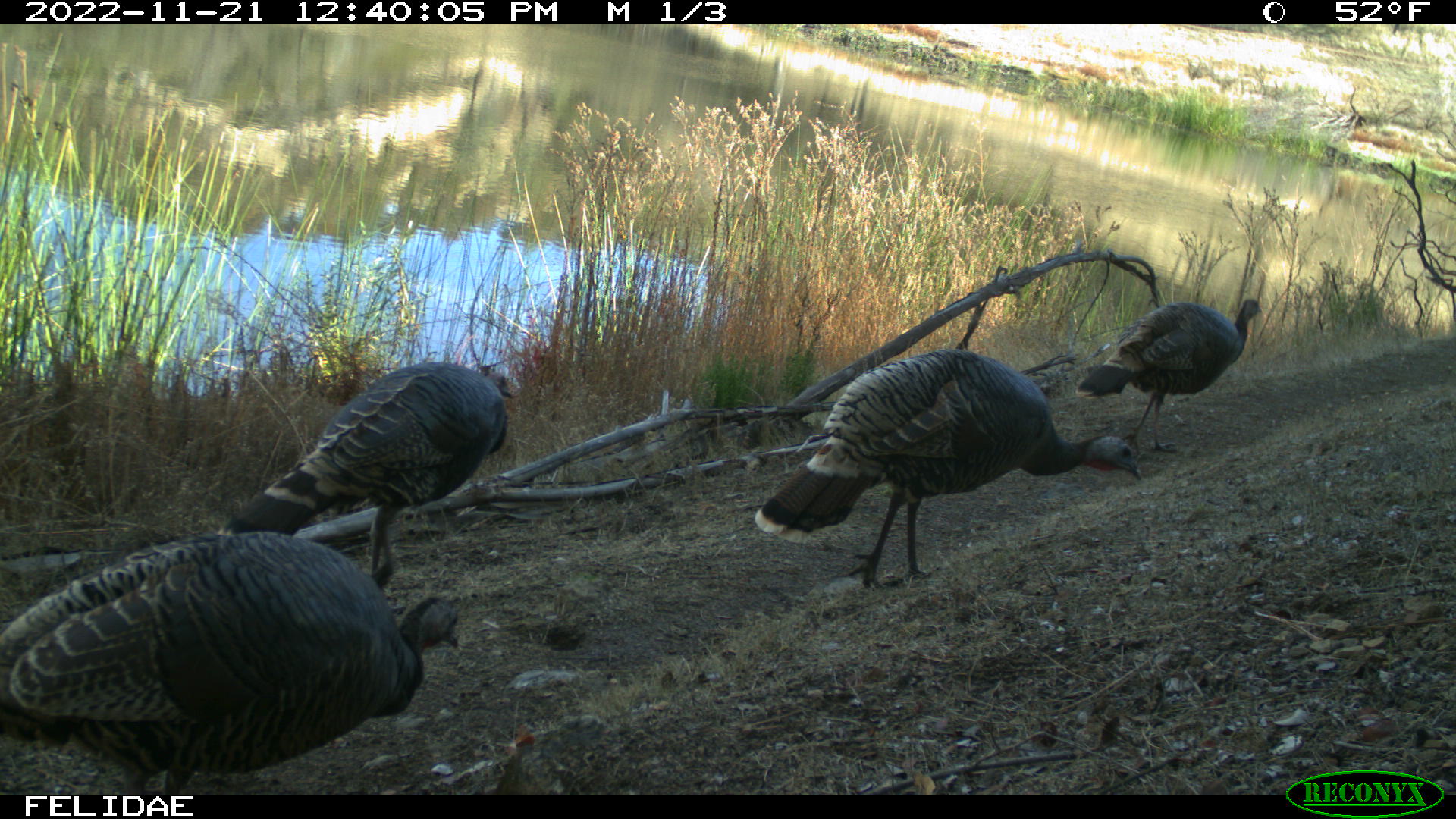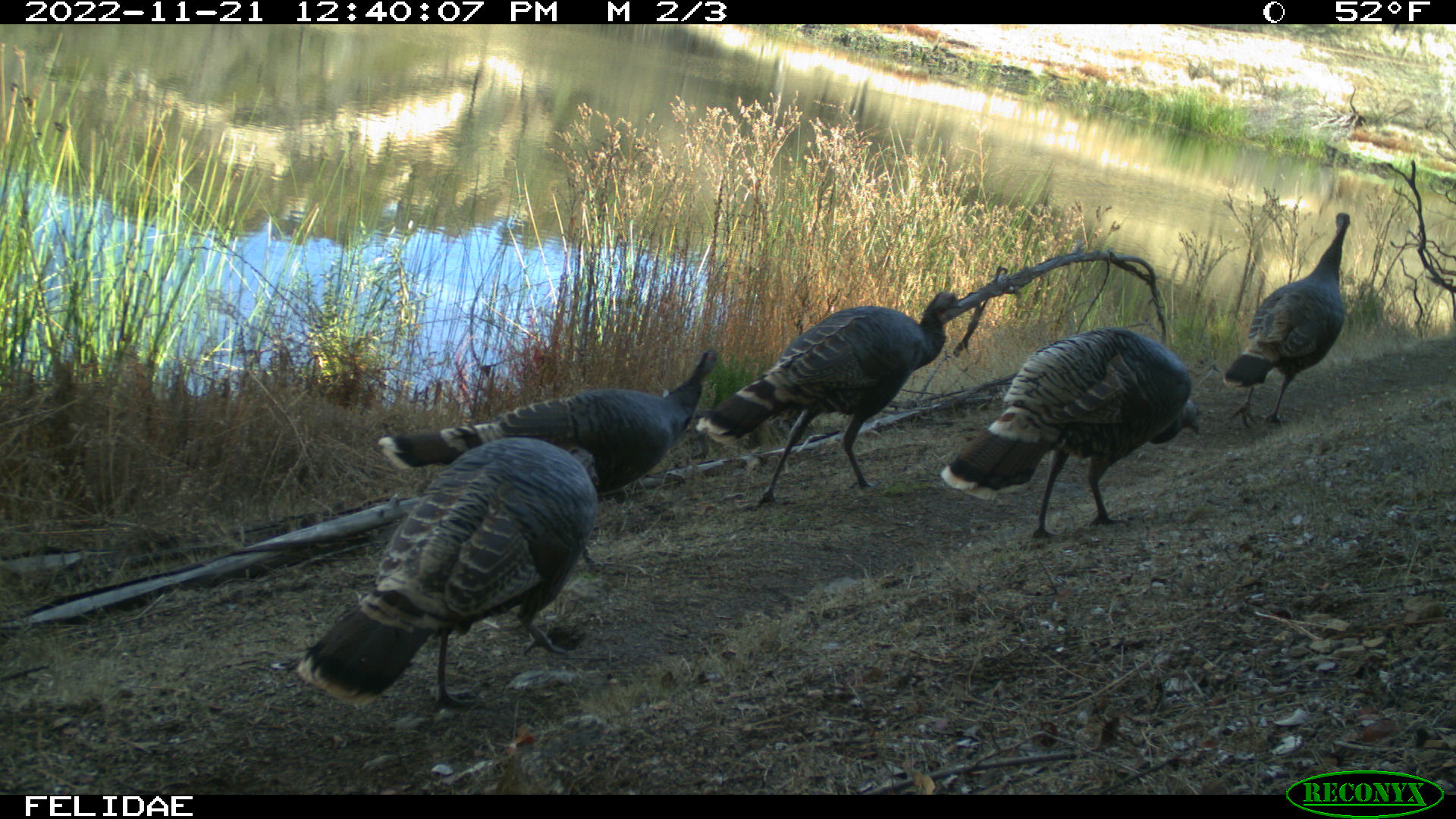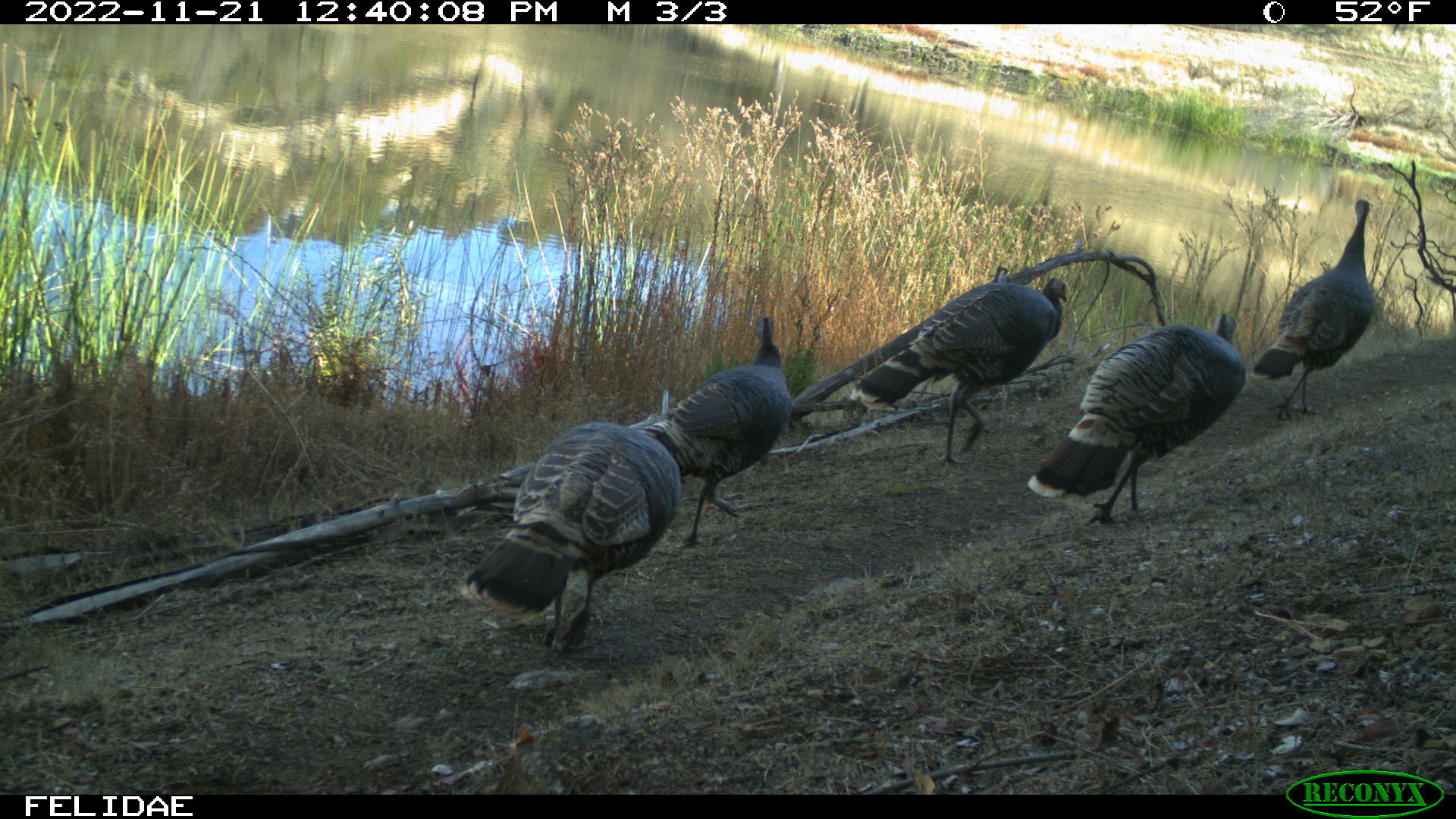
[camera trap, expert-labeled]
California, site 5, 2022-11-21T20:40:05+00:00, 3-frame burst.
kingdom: Animalia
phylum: Chordata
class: Aves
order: Galliformes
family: Phasianidae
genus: Meleagris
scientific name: Meleagris gallopavo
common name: turkey